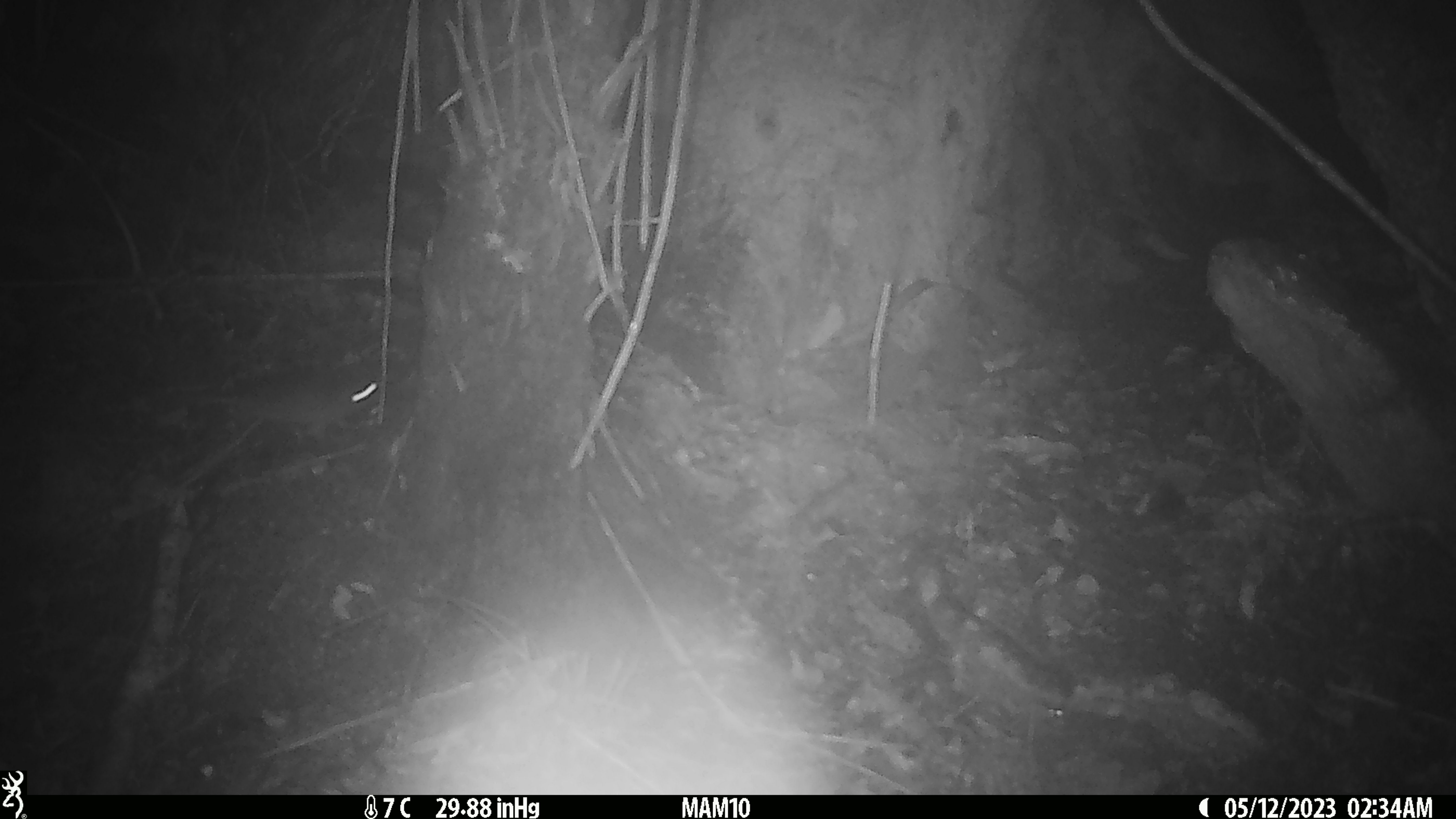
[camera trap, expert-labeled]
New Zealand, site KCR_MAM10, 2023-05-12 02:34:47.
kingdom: Animalia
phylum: Chordata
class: Mammalia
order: Rodentia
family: Muridae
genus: Rattus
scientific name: Rattus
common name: rat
Rat (Rattus).